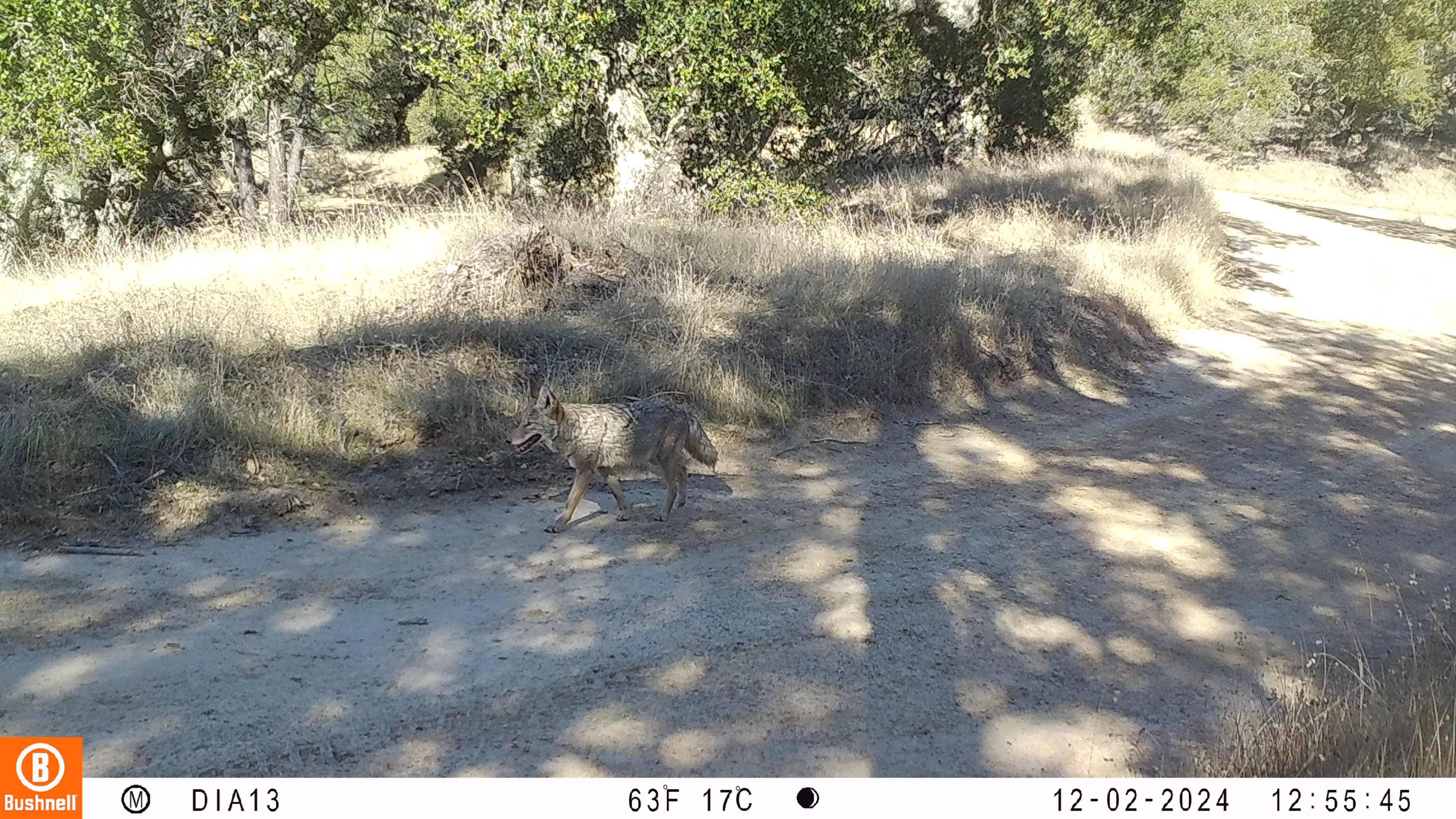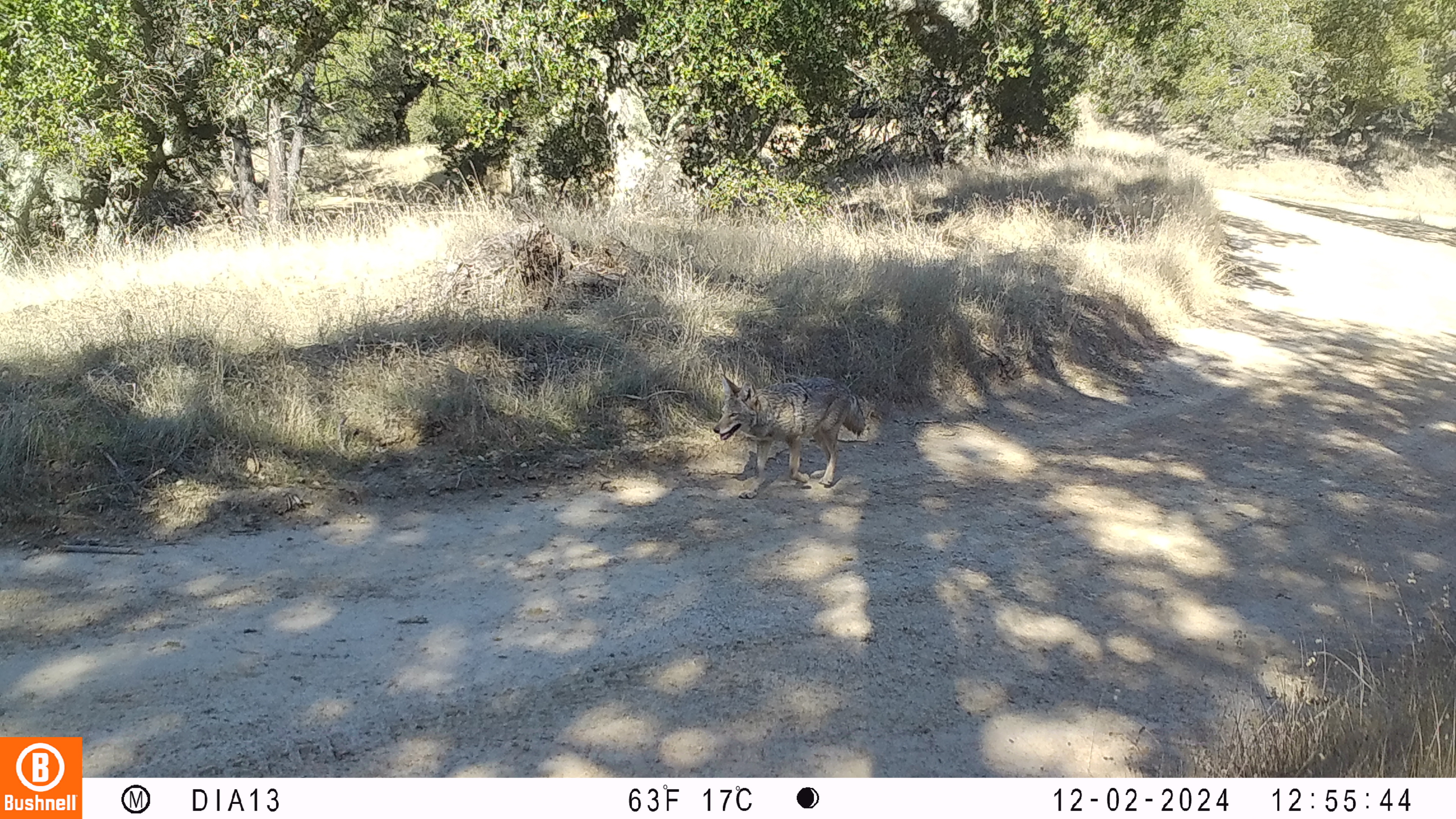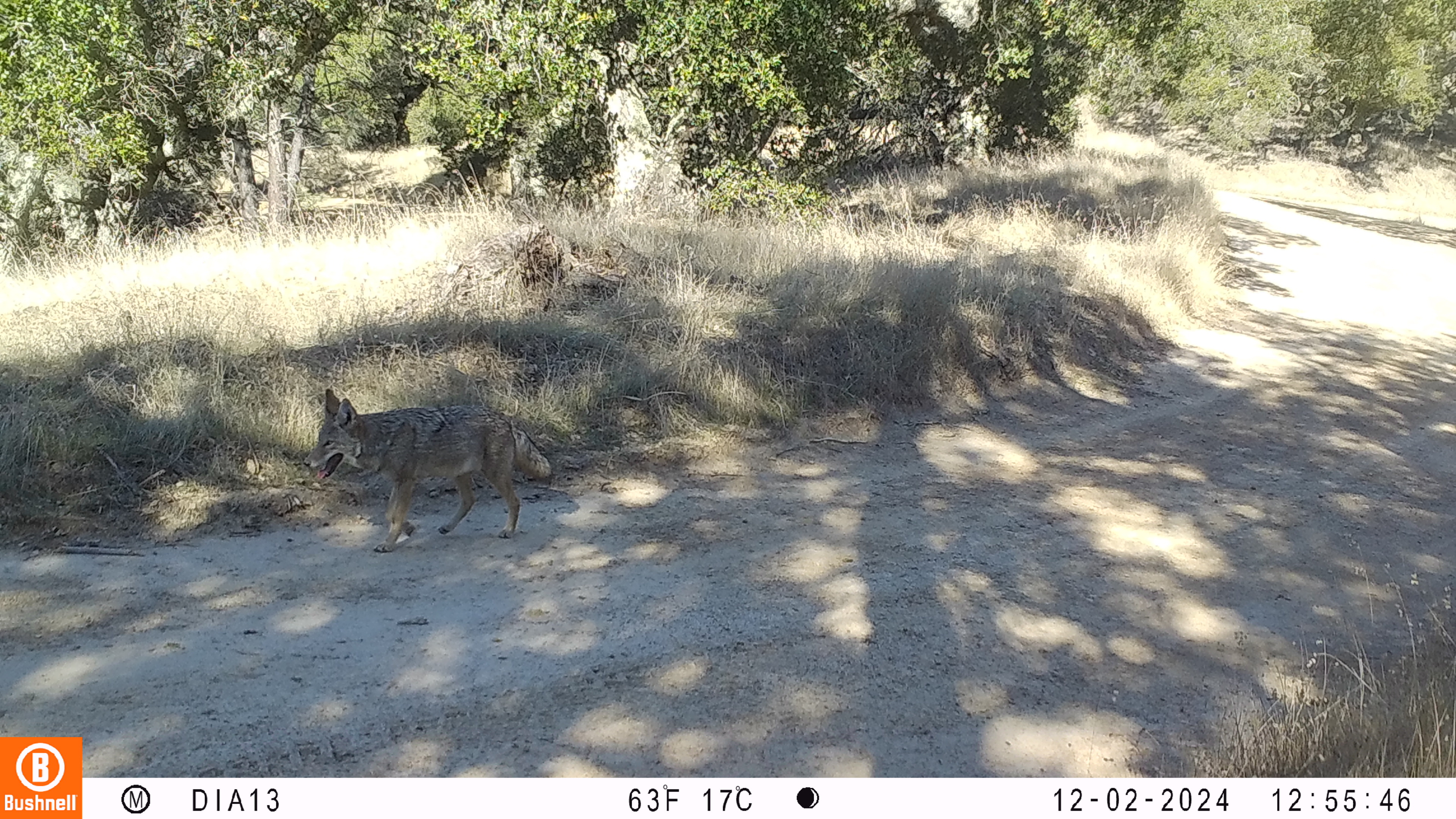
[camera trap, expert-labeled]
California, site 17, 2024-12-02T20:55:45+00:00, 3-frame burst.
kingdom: Animalia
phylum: Chordata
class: Mammalia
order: Carnivora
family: Canidae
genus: Canis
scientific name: Canis latrans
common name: coyote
Coyote (Canis latrans).